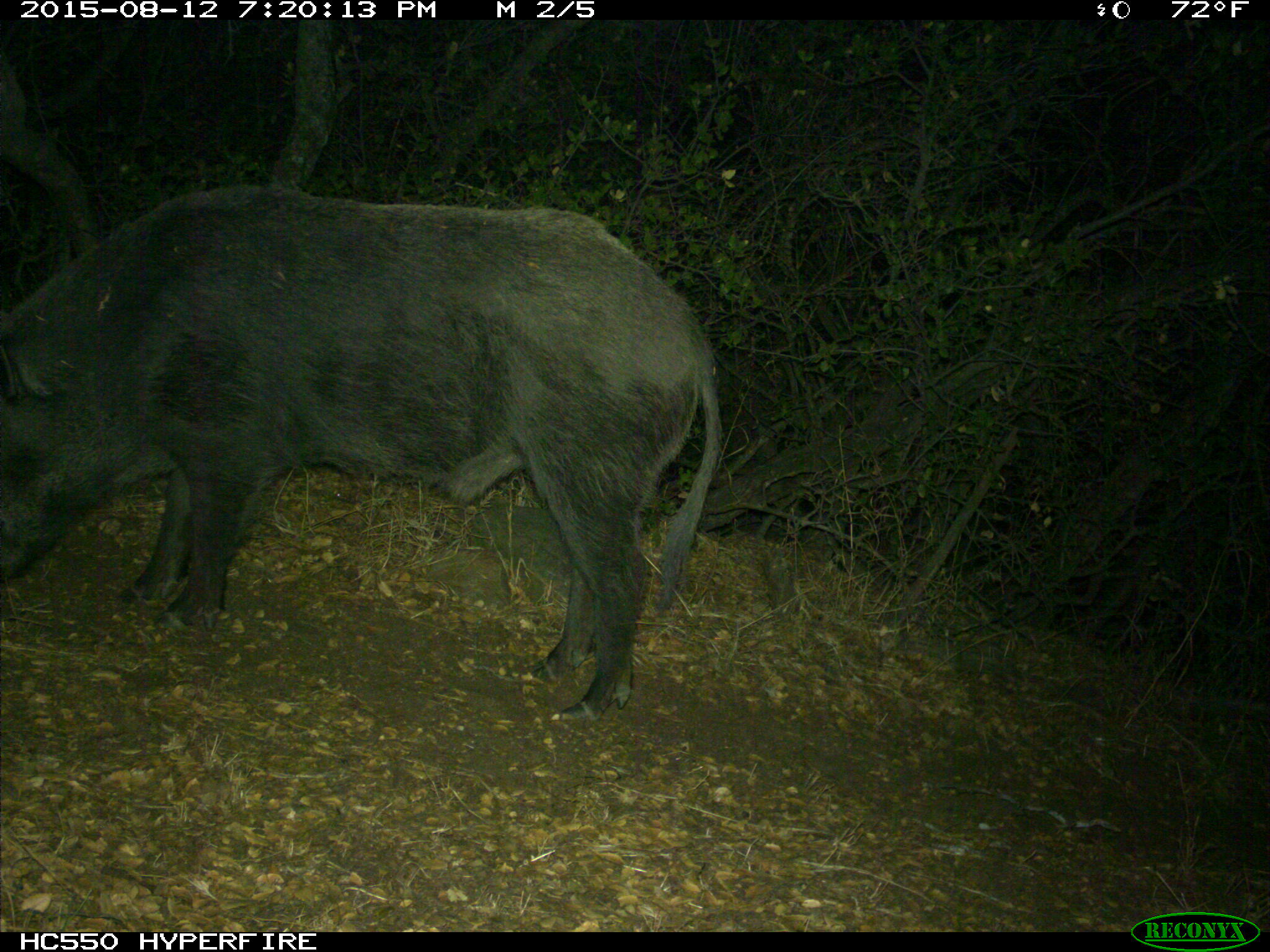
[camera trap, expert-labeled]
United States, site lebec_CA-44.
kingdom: Animalia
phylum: Chordata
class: Mammalia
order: Artiodactyla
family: Suidae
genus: Sus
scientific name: Sus scrofa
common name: wild boar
Sus scrofa (wild boar).